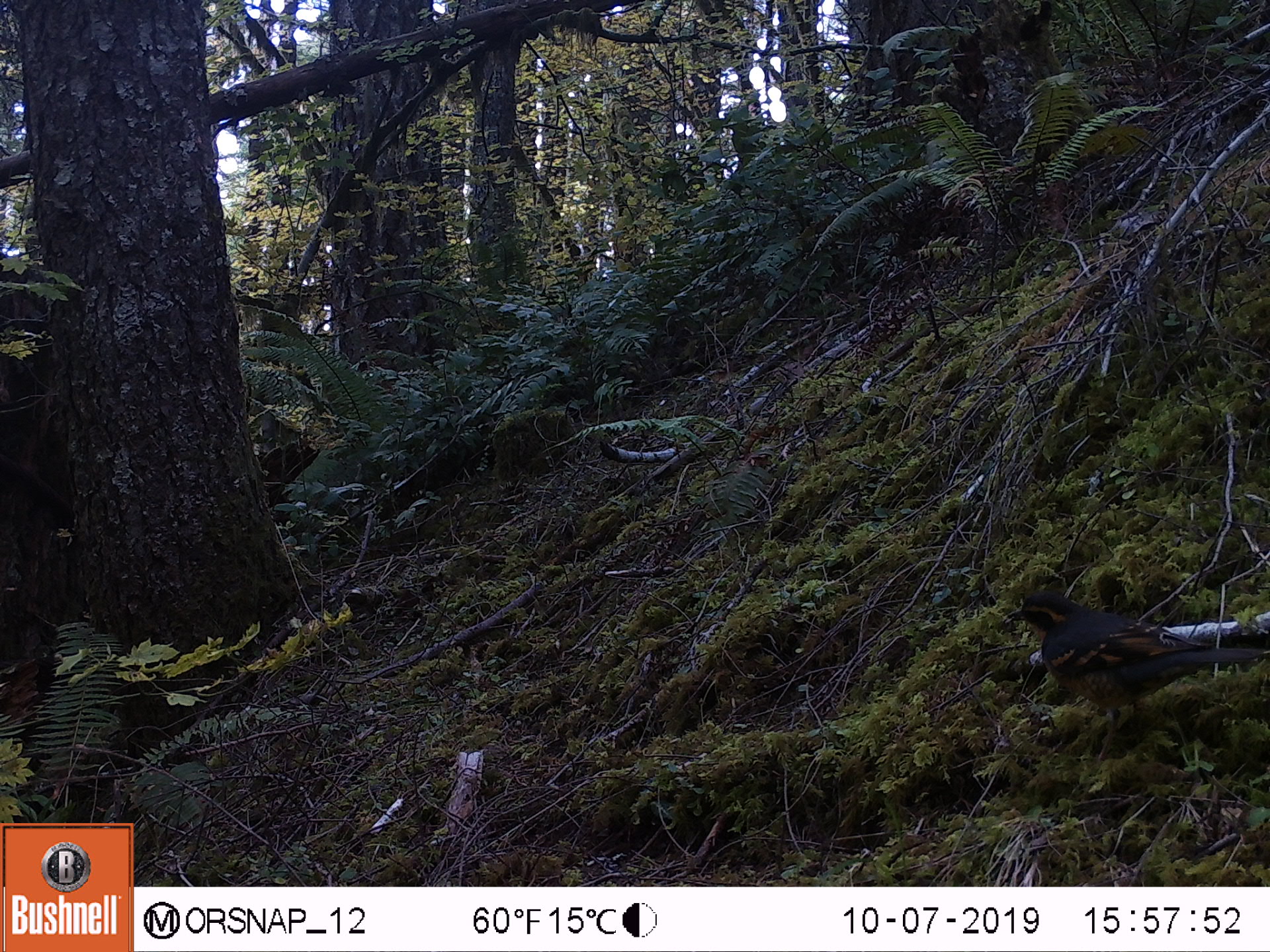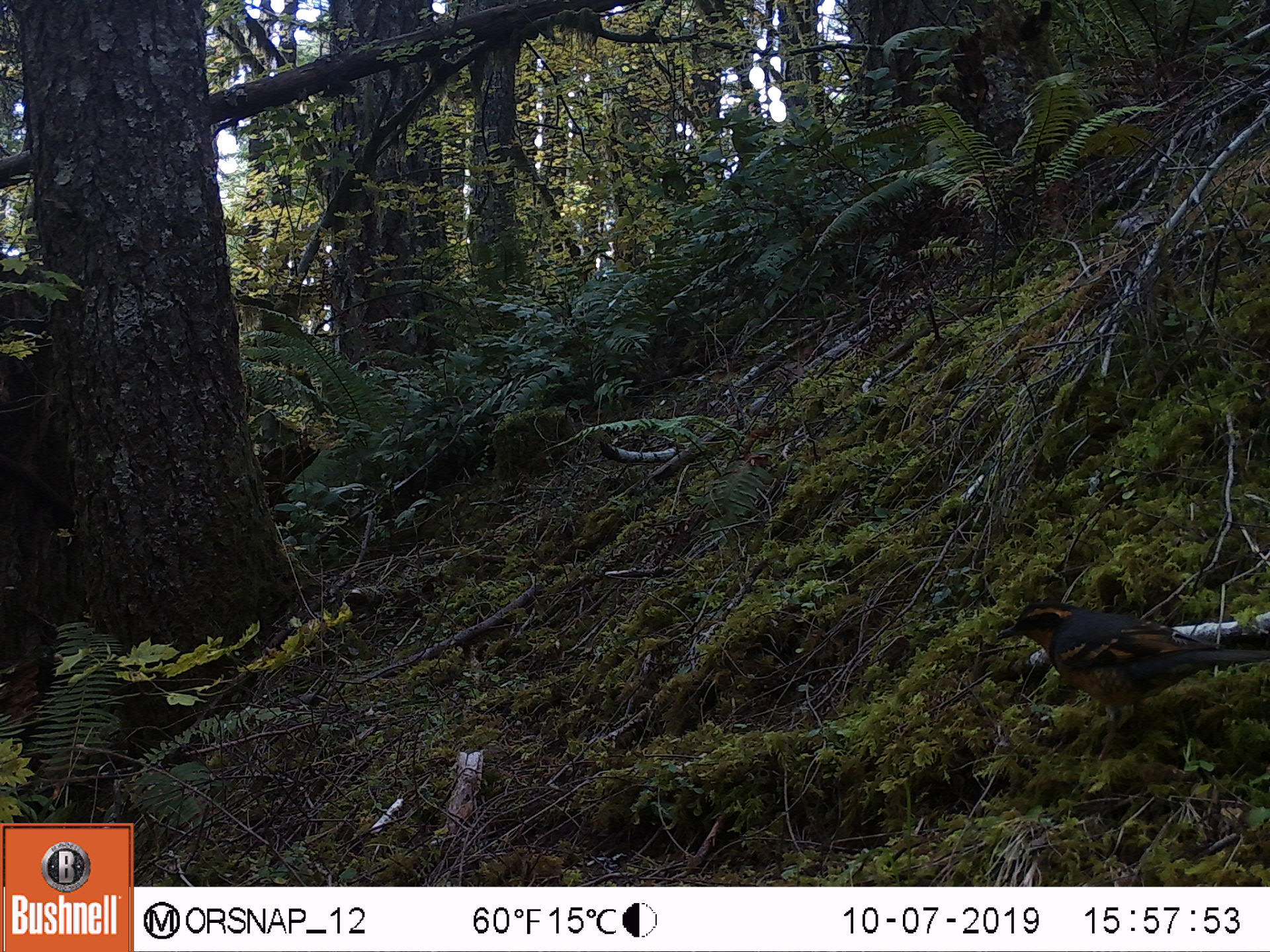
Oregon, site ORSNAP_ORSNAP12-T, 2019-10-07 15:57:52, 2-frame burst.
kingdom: Animalia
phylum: Chordata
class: Aves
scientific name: Aves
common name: bird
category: other bird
Other bird (bird) (Aves).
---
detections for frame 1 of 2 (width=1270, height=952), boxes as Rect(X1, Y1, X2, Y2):
other bird: Rect(987, 574, 1263, 755)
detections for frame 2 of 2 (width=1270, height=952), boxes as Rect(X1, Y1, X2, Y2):
other bird: Rect(991, 559, 1263, 770)